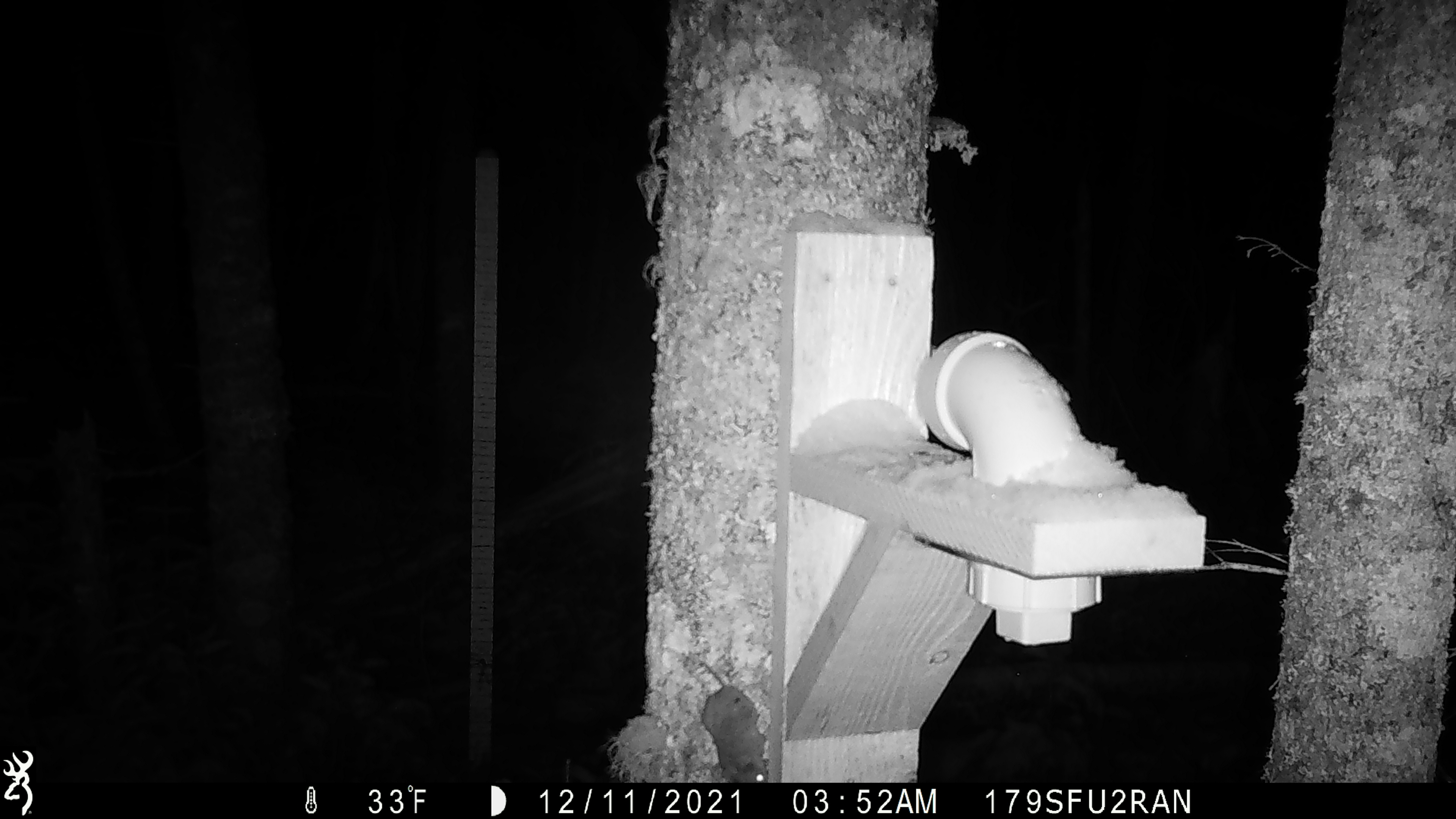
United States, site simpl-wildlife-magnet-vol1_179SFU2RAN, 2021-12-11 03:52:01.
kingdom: Animalia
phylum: Chordata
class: Mammalia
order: Rodentia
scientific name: Rodentia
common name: mouse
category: mouse sp.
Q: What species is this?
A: Mouse sp. (mouse) (Rodentia).